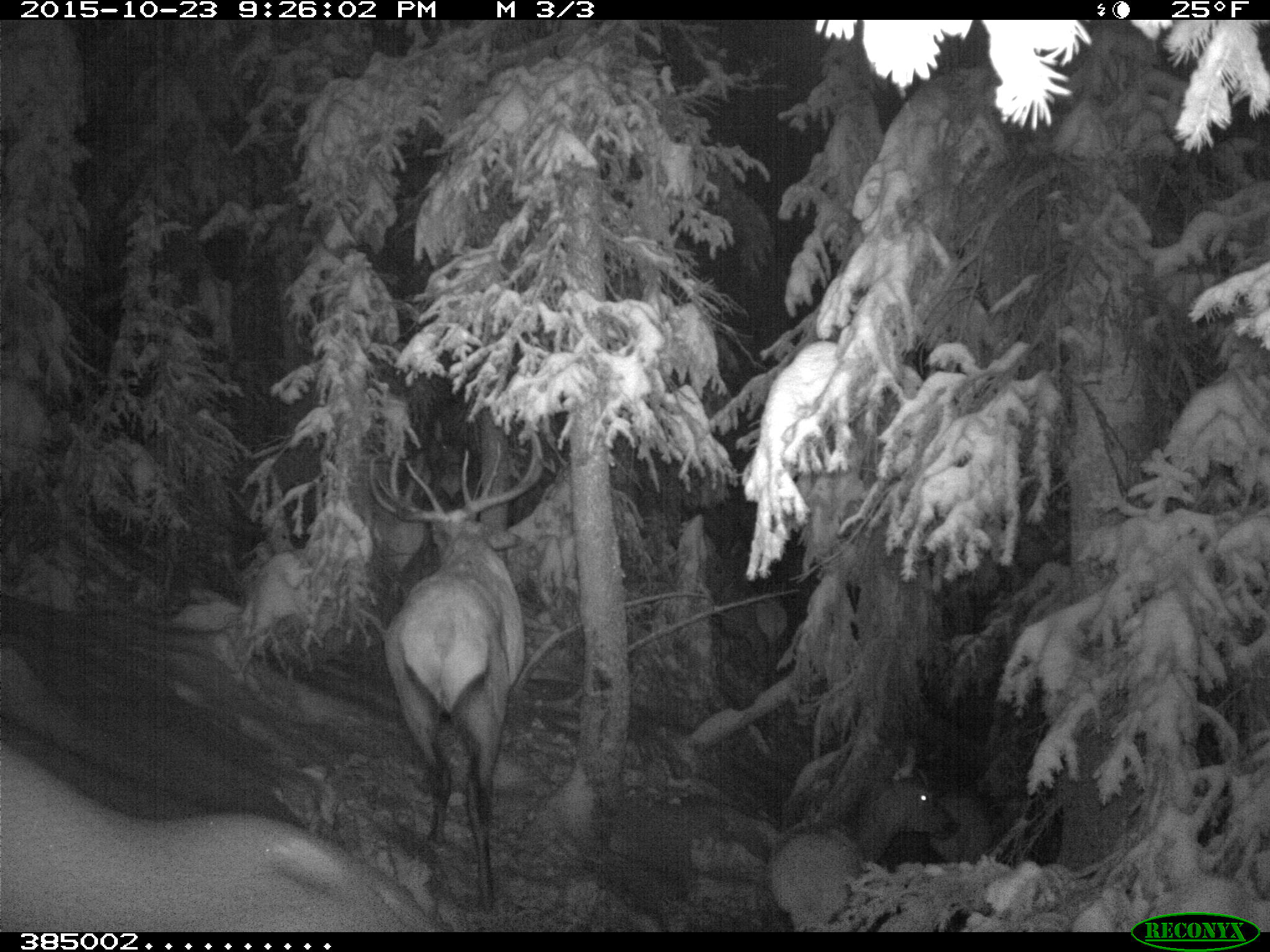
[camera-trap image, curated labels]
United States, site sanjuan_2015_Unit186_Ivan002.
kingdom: Animalia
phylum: Chordata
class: Mammalia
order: Artiodactyla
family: Cervidae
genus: Cervus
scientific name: Cervus elaphus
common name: red deer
Cervus elaphus (red deer).